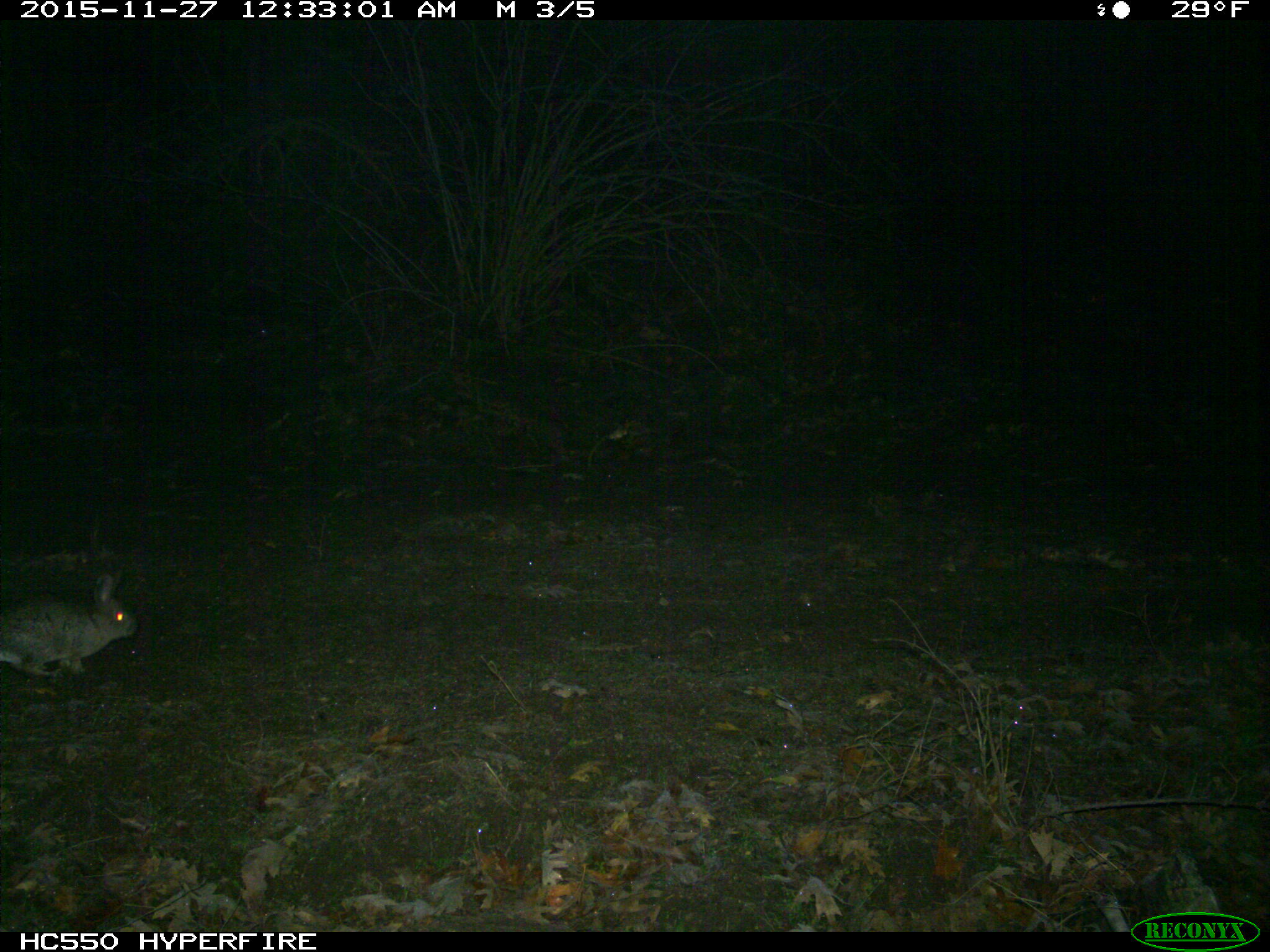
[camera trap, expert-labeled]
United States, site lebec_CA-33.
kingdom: Animalia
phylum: Chordata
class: Mammalia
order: Lagomorpha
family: Leporidae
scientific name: Leporidae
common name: rabbits and hares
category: unidentified rabbit